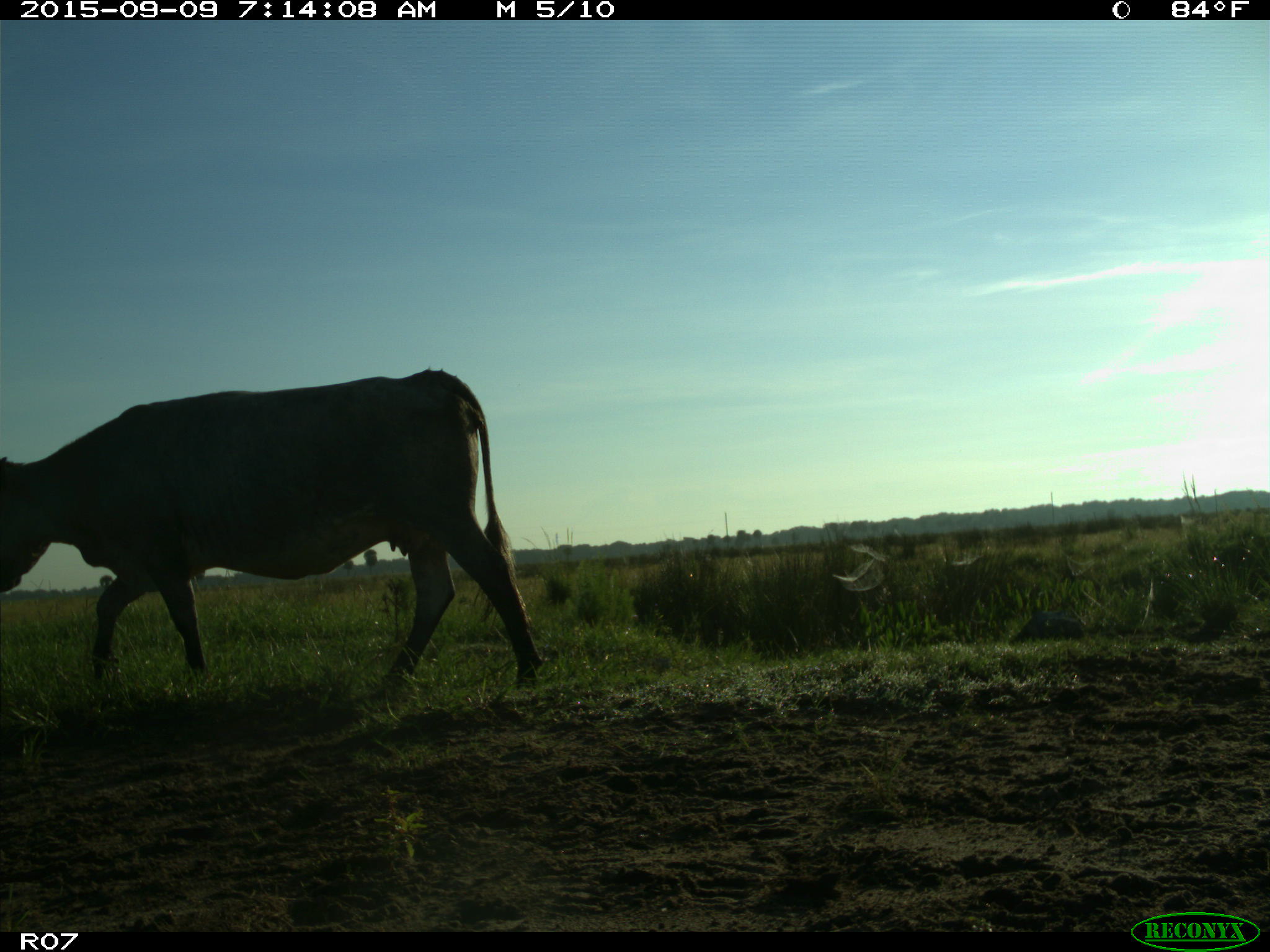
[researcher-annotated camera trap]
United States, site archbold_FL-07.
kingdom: Animalia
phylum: Chordata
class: Mammalia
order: Artiodactyla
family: Bovidae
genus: Bos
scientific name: Bos taurus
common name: domestic cow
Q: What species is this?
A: Bos taurus (domestic cow).